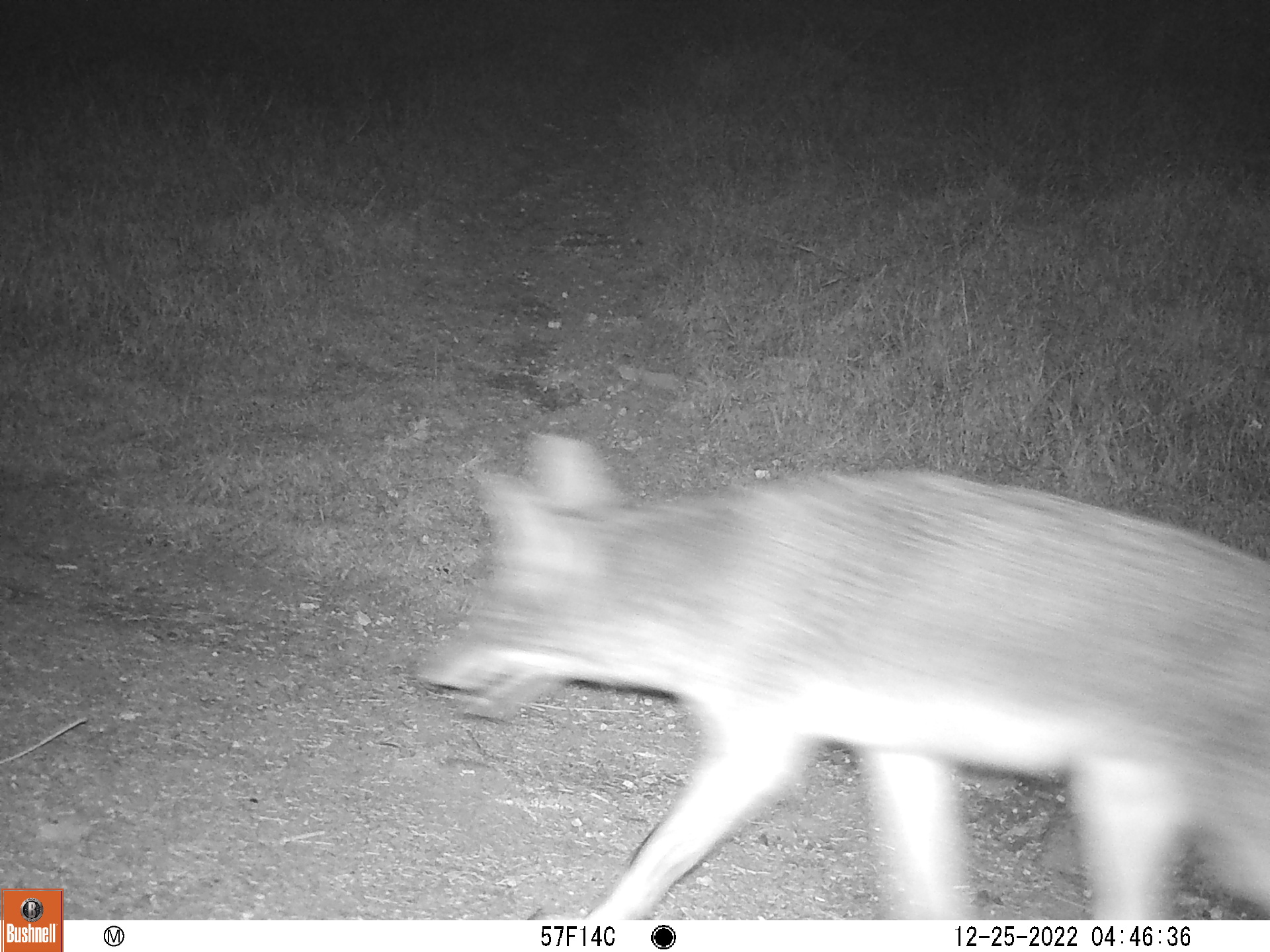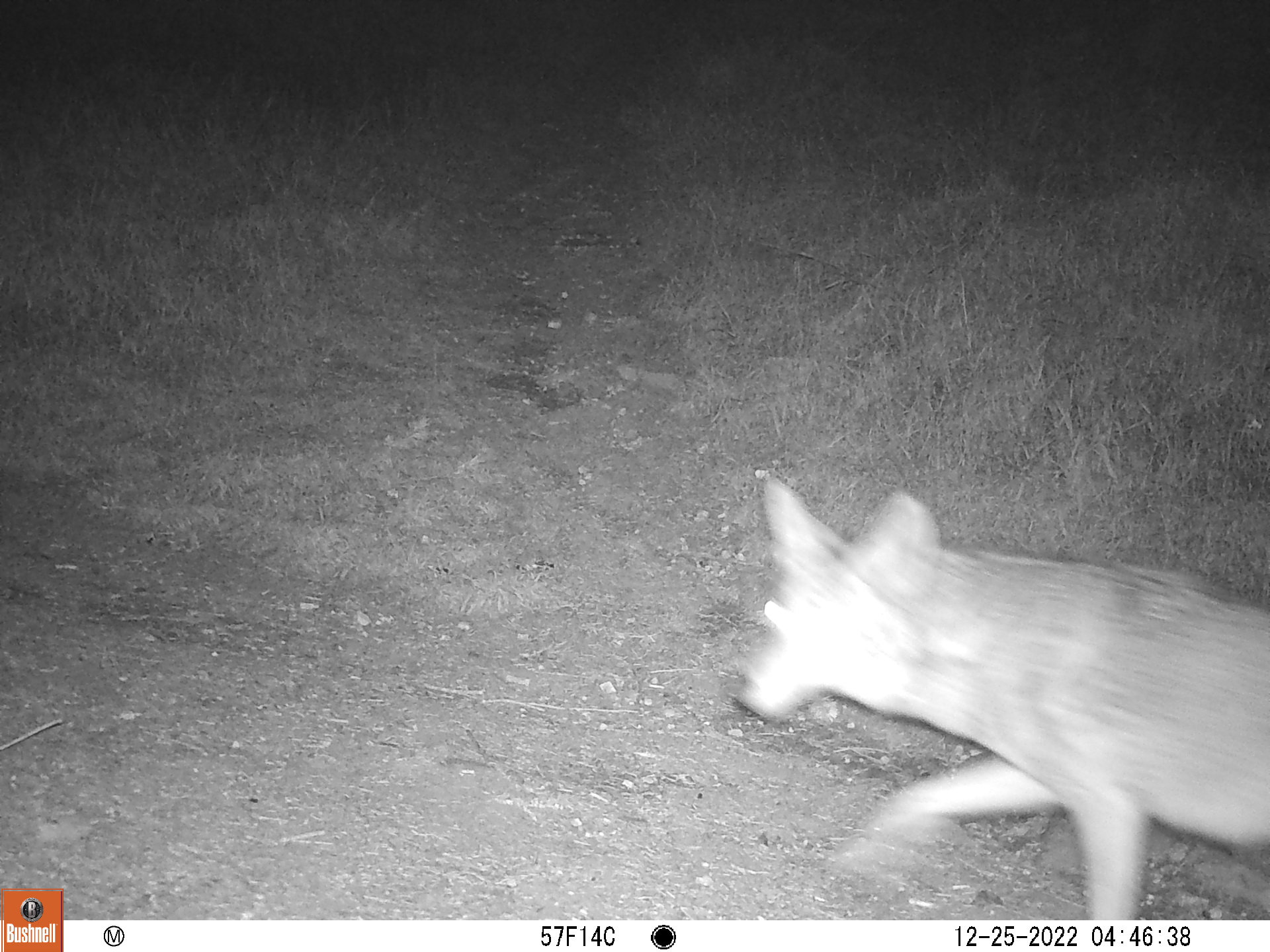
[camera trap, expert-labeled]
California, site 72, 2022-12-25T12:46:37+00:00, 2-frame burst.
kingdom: Animalia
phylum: Chordata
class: Mammalia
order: Carnivora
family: Canidae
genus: Canis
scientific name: Canis latrans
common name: coyote